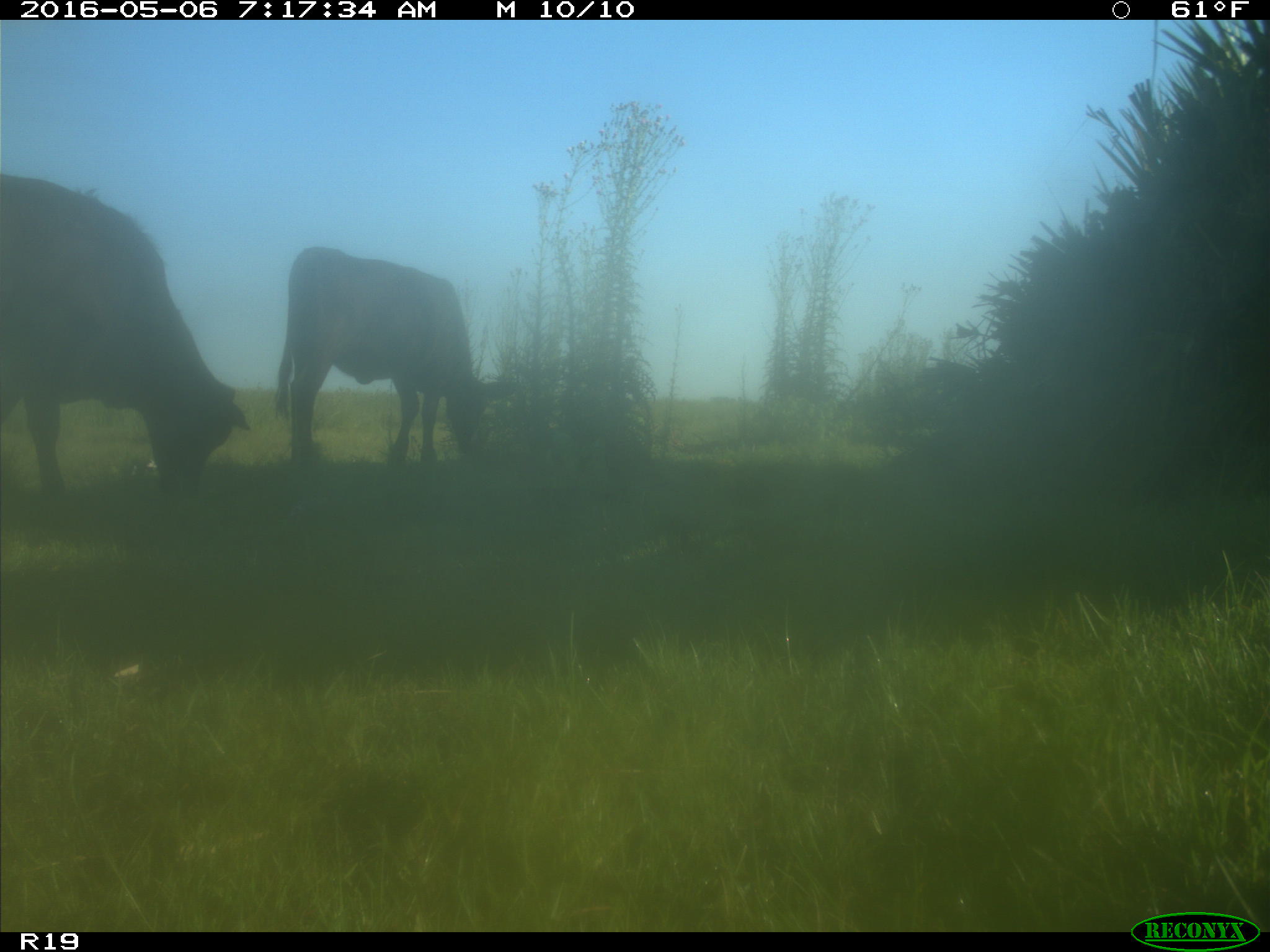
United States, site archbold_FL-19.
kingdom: Animalia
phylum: Chordata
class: Mammalia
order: Artiodactyla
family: Bovidae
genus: Bos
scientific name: Bos taurus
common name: domestic cow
Bos taurus (domestic cow).